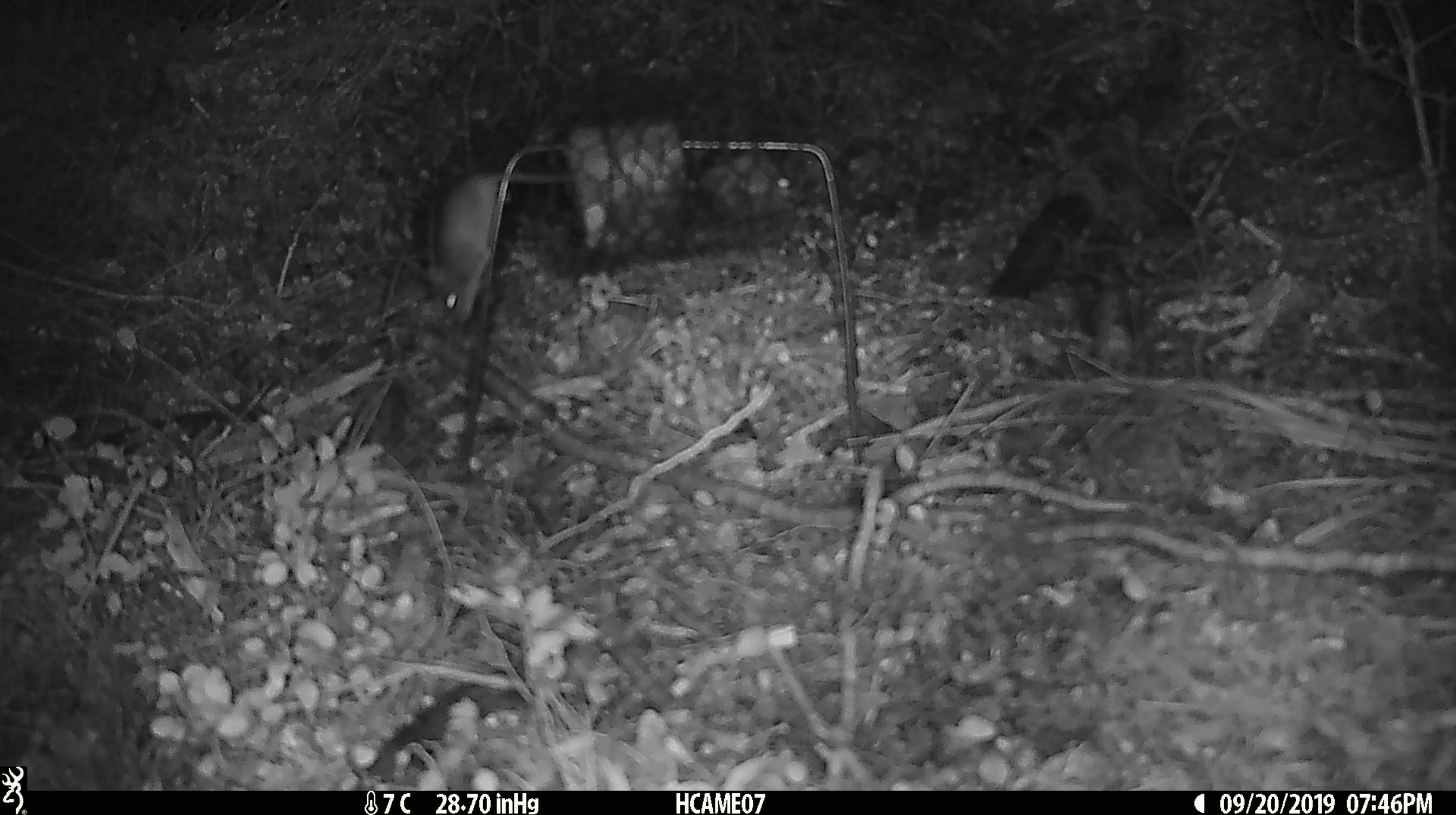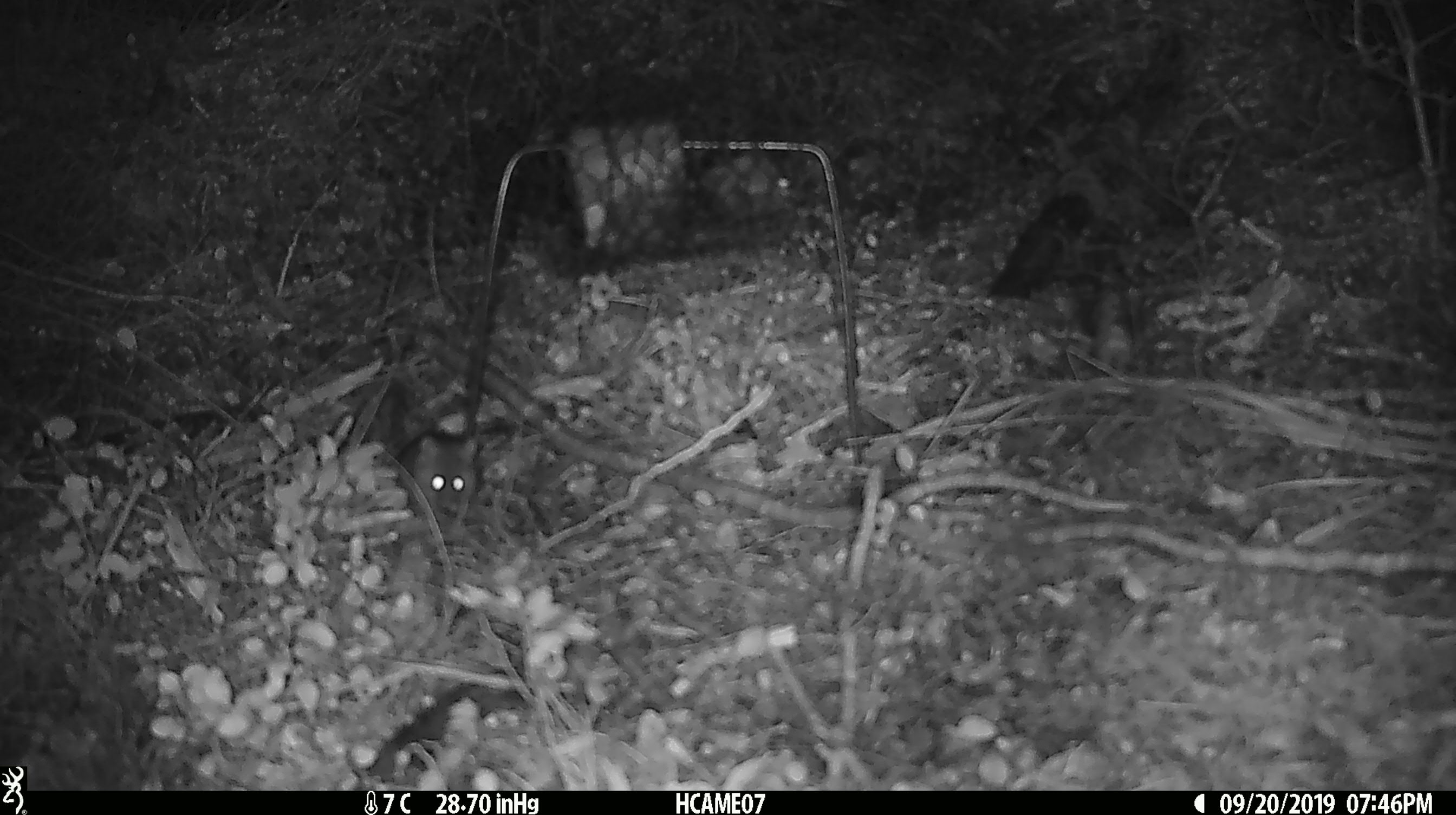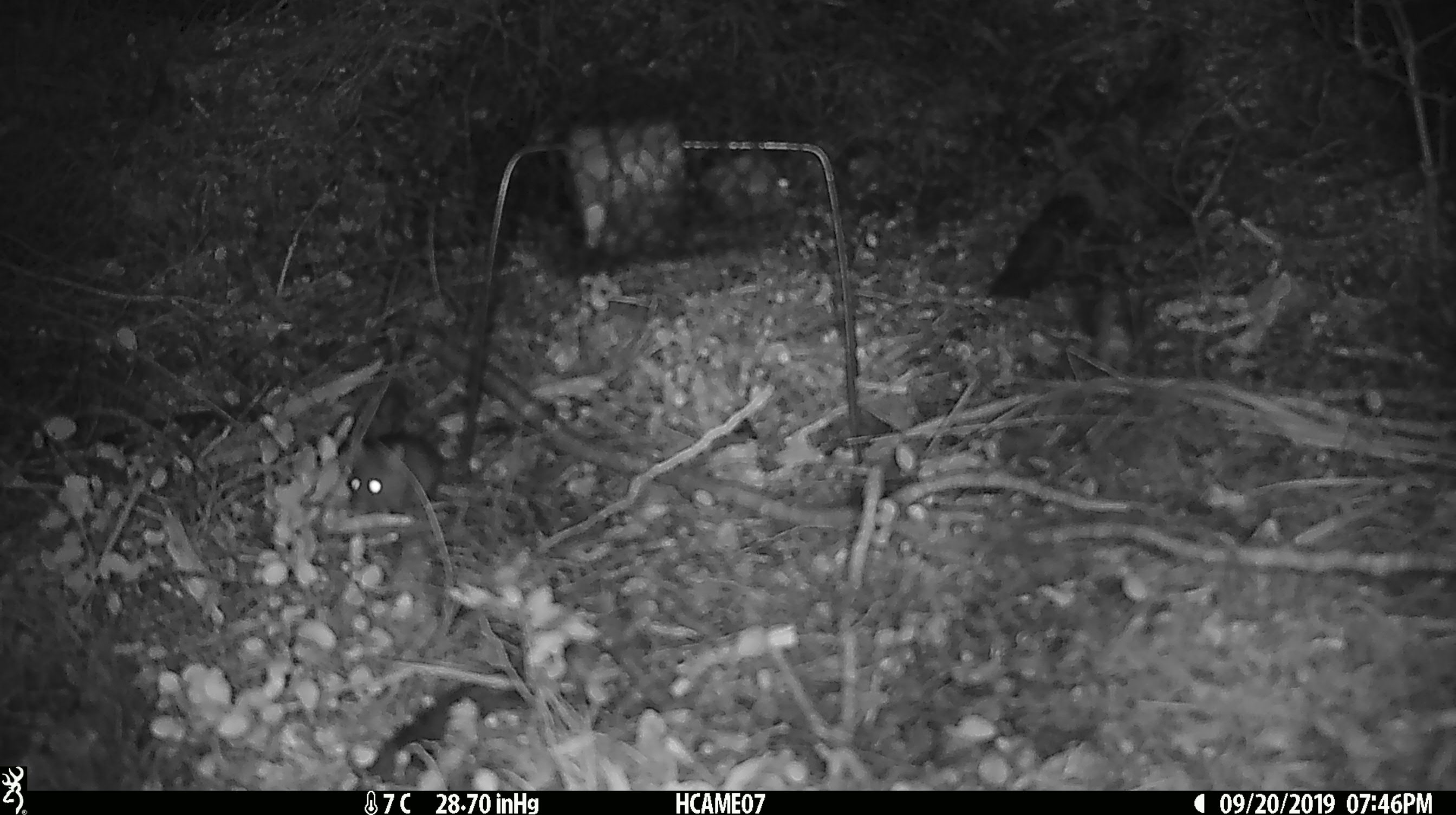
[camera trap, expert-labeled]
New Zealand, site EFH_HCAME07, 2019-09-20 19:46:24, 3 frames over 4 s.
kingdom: Animalia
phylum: Chordata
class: Mammalia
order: Rodentia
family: Muridae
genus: Mus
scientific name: Mus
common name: mouse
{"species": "mouse (Mus)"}